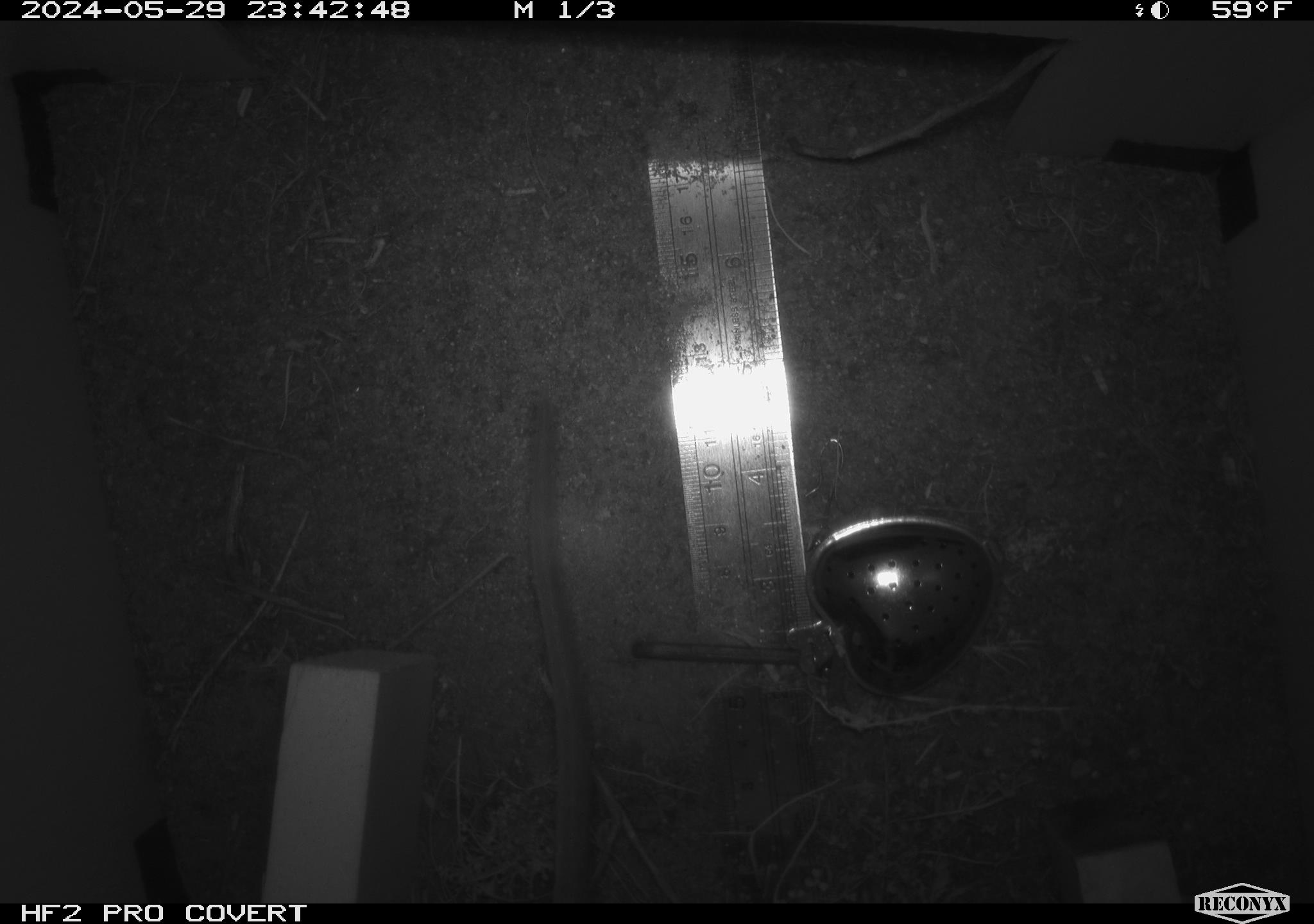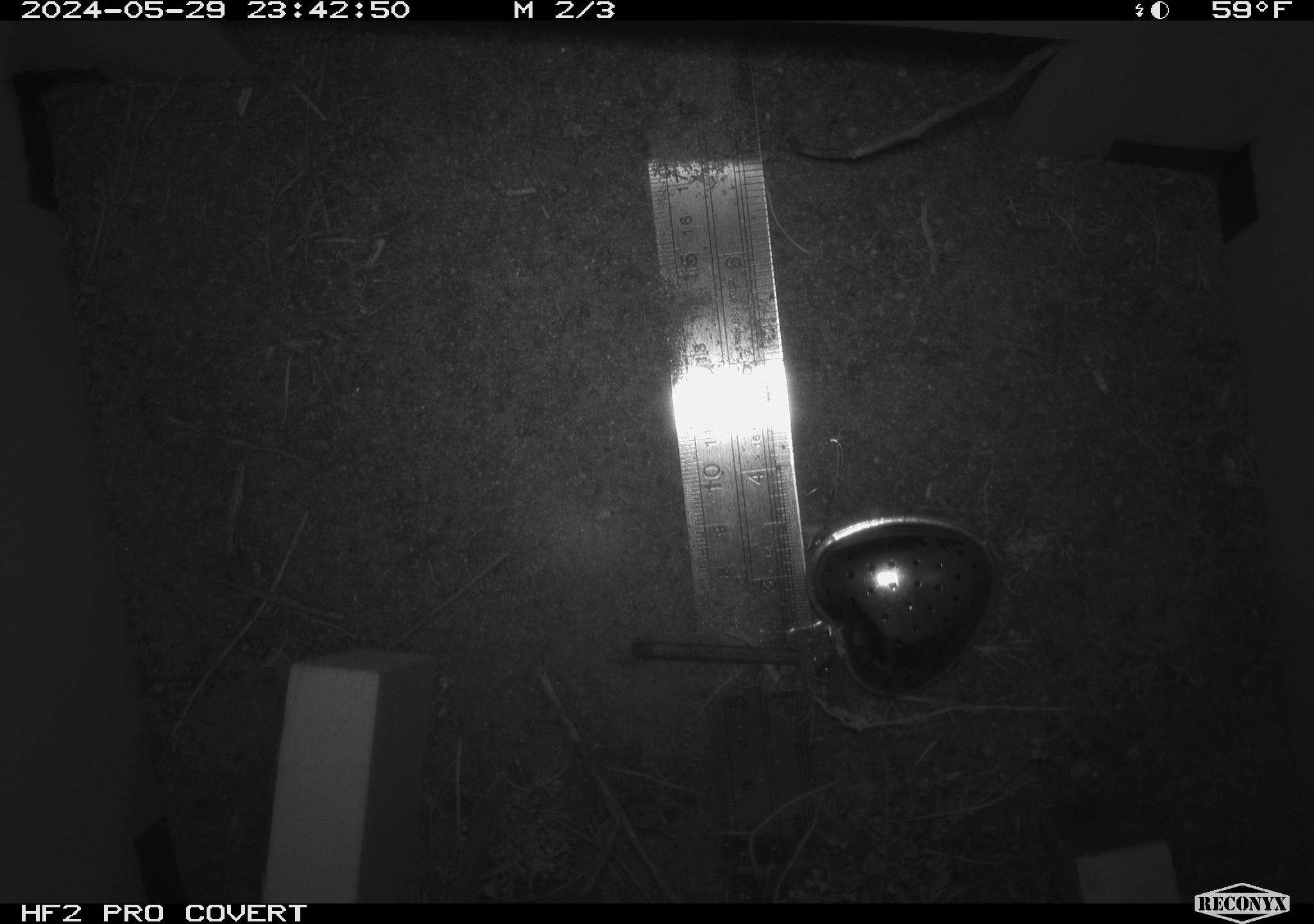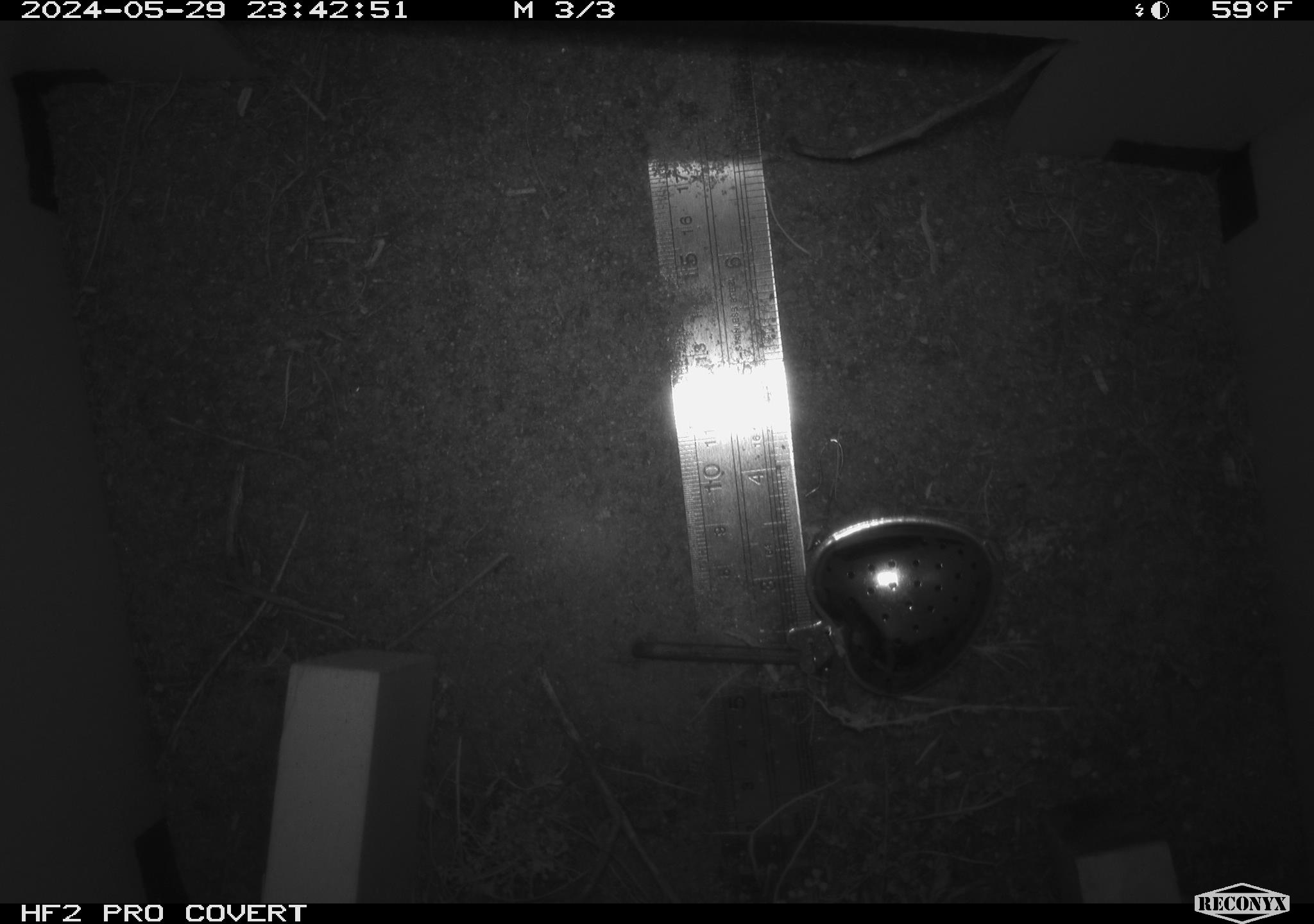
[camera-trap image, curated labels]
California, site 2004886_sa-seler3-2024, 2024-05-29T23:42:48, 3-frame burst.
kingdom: Animalia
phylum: Chordata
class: Mammalia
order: Rodentia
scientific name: Rodentia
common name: woodrat or rat or mouse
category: woodrat or rat or mouse species